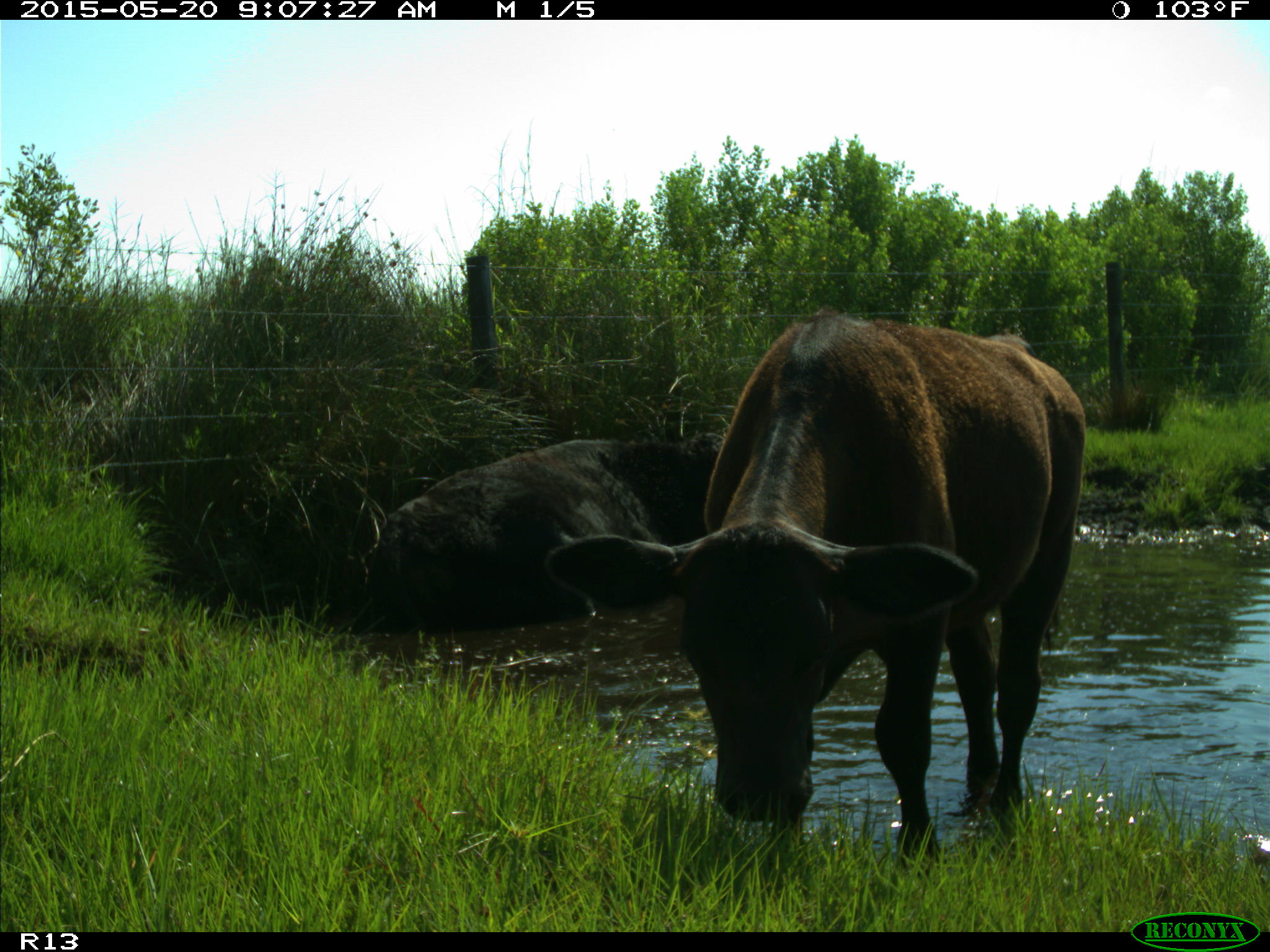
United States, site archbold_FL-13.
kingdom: Animalia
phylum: Chordata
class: Mammalia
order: Artiodactyla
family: Bovidae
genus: Bos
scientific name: Bos taurus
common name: domestic cow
Bos taurus (domestic cow).